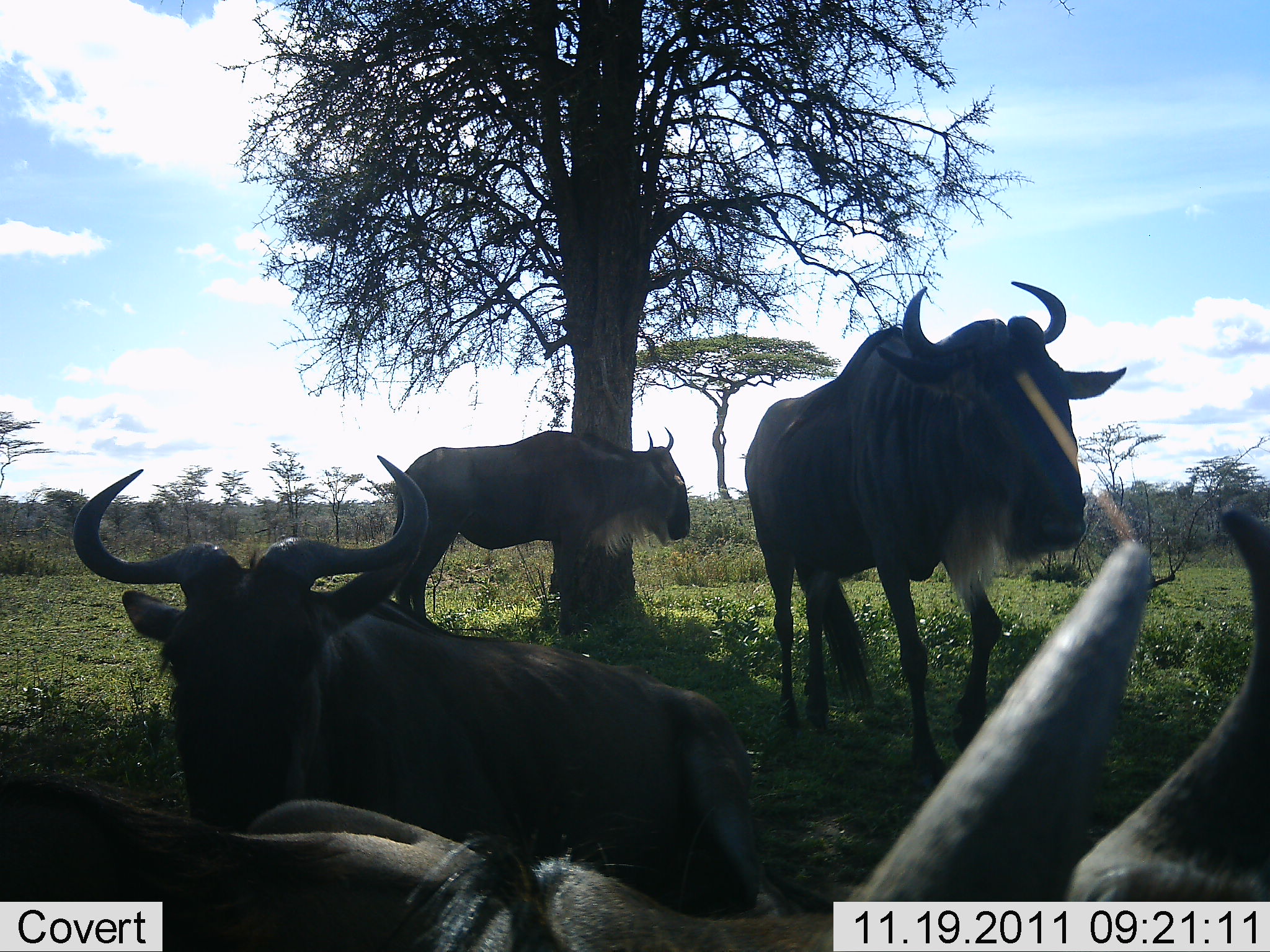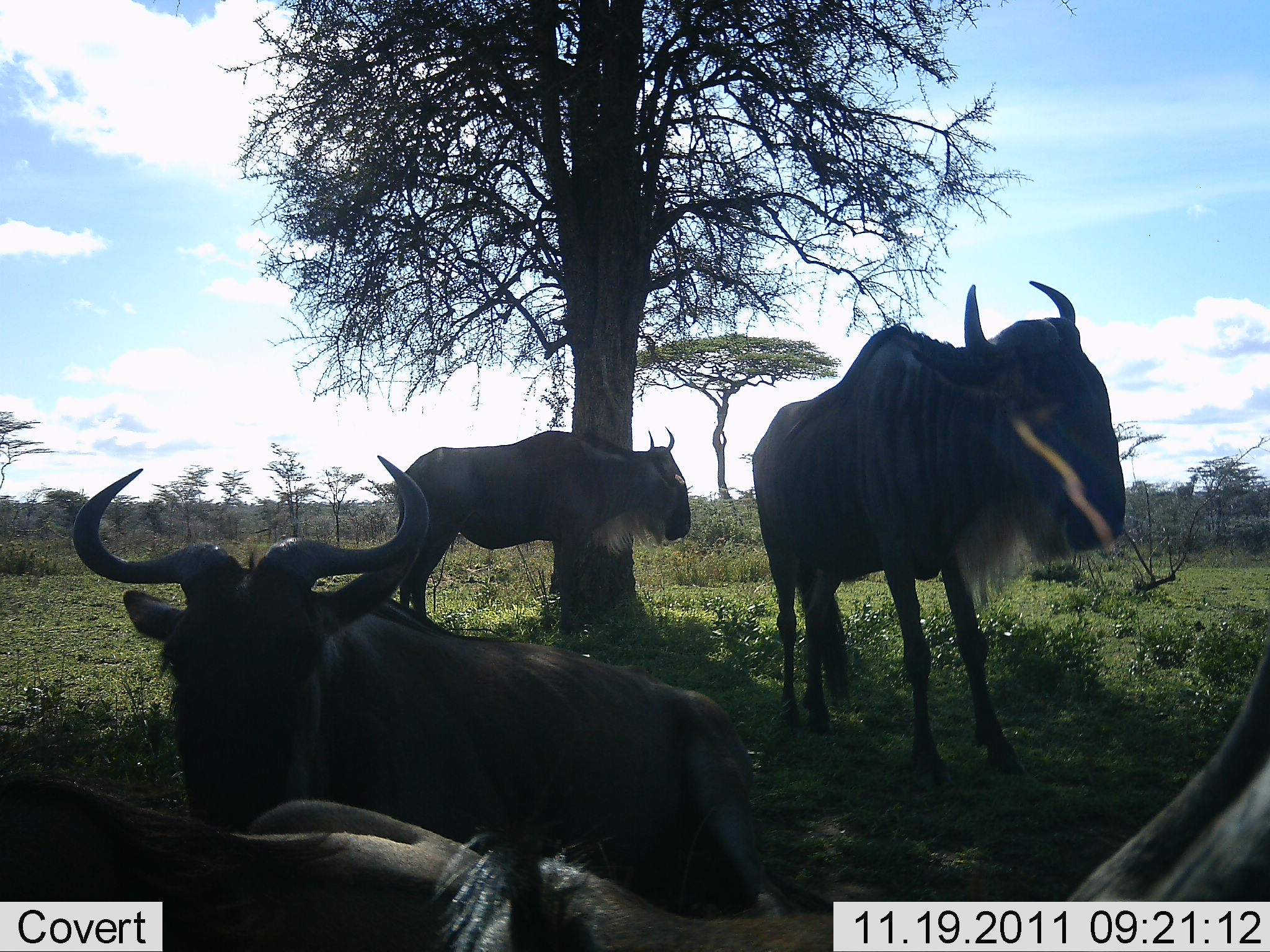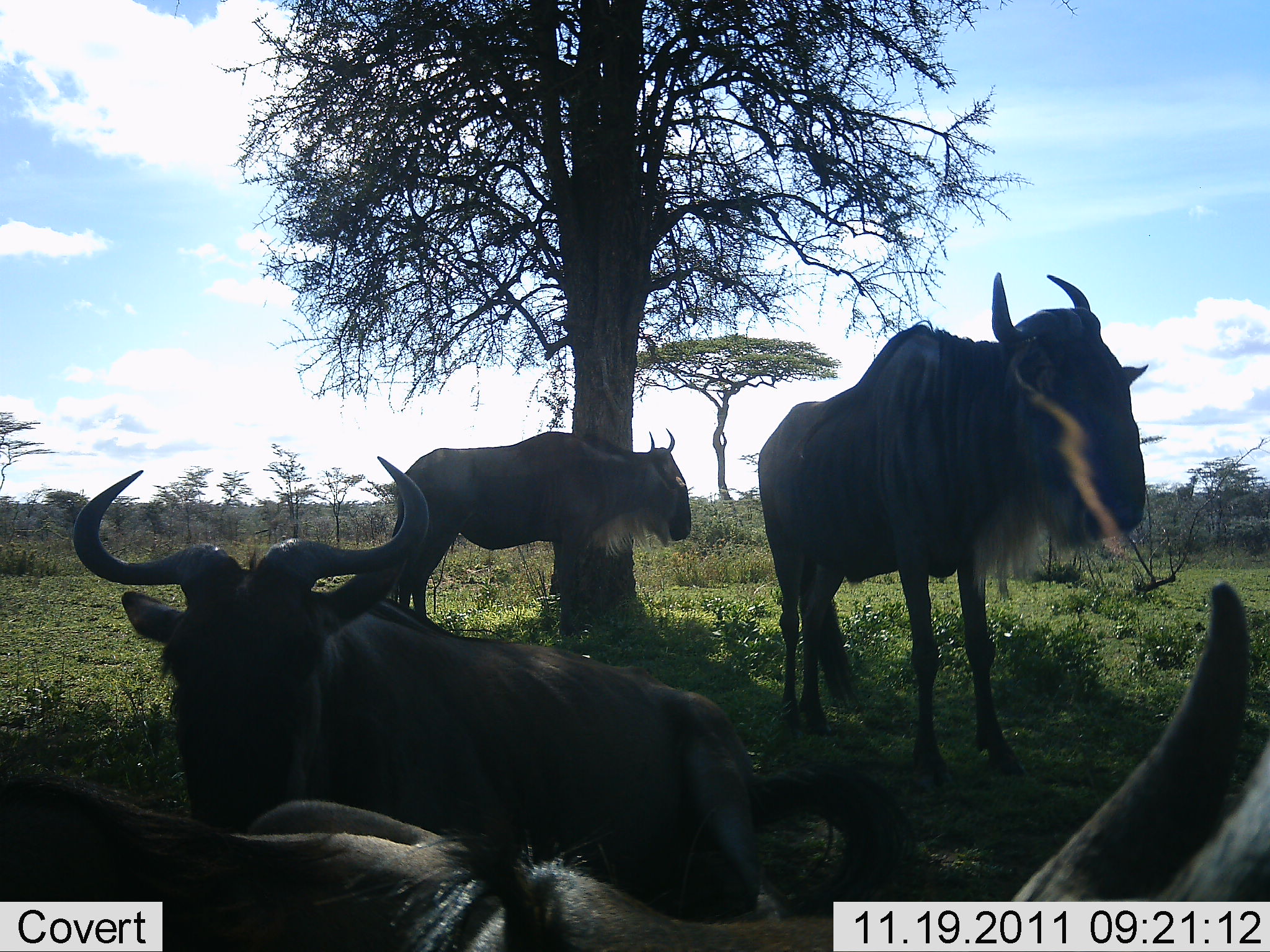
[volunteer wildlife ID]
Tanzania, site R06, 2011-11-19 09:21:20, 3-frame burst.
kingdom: Animalia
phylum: Chordata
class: Mammalia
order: Artiodactyla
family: Bovidae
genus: Connochaetes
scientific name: Connochaetes taurinus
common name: blue wildebeest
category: wildebeest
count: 4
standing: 70%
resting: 100%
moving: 0%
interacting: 0%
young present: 0%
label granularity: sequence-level